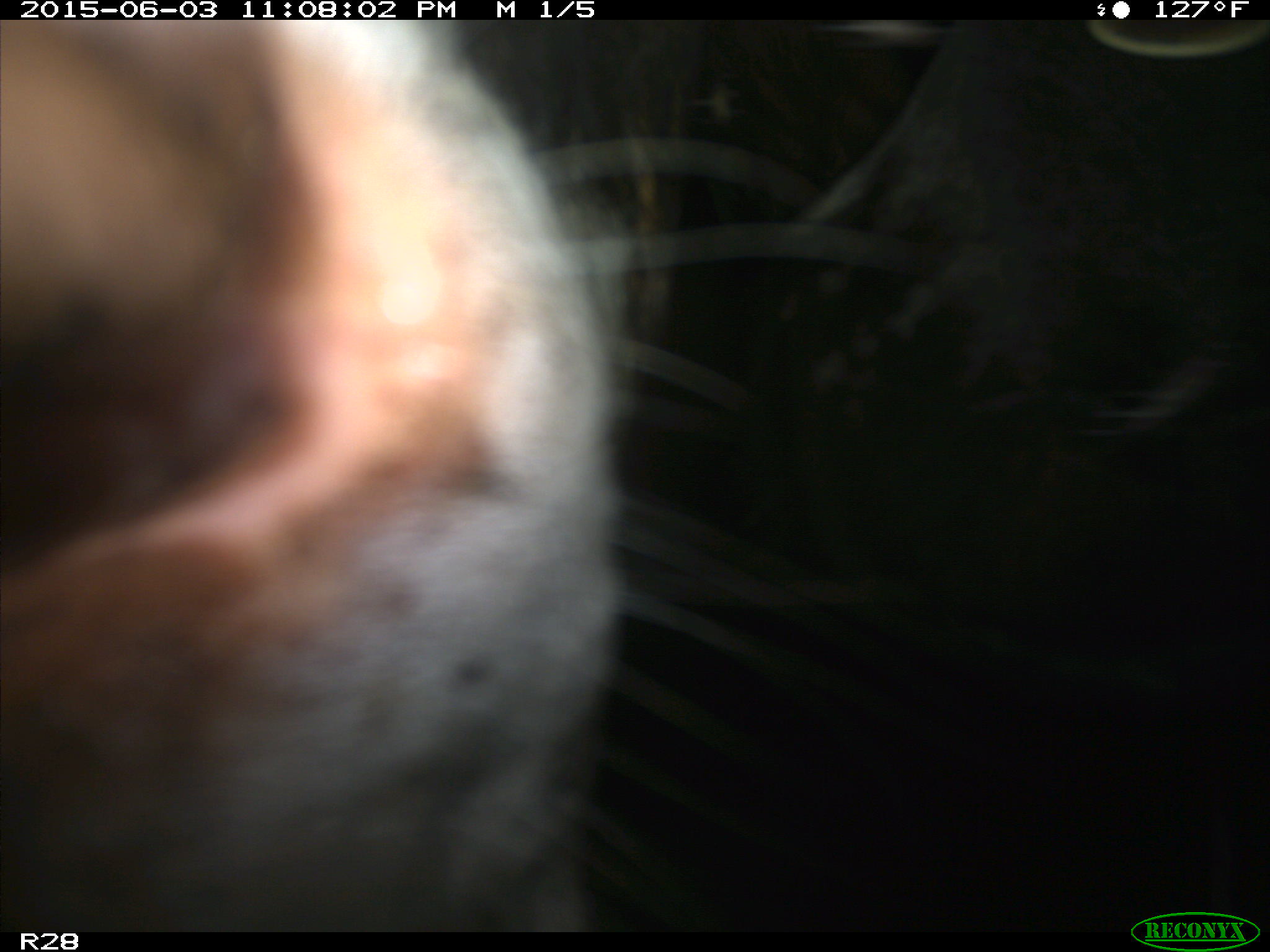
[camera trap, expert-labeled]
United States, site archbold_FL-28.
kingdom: Animalia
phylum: Chordata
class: Mammalia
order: Artiodactyla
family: Bovidae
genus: Bos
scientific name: Bos taurus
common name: domestic cow